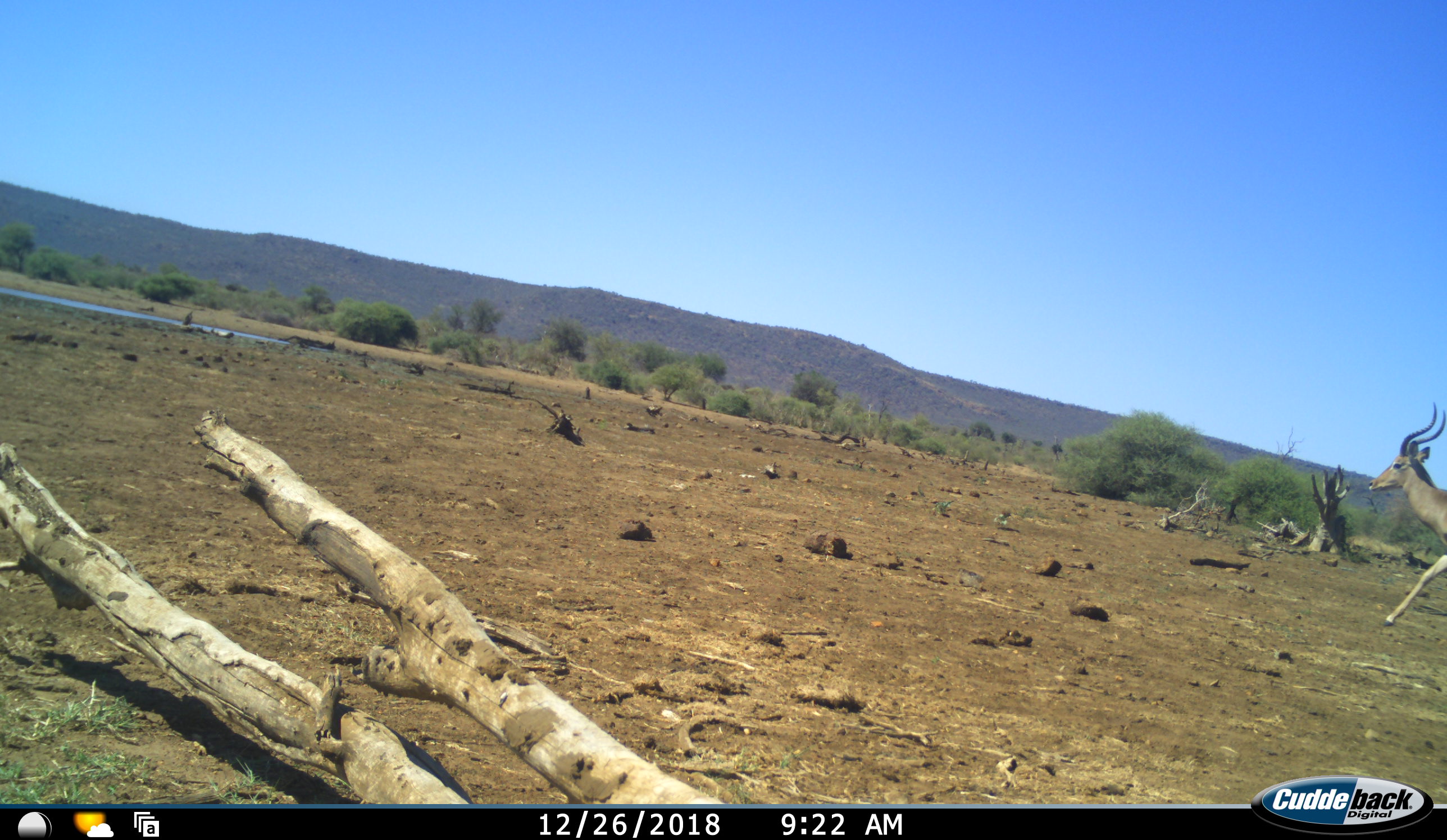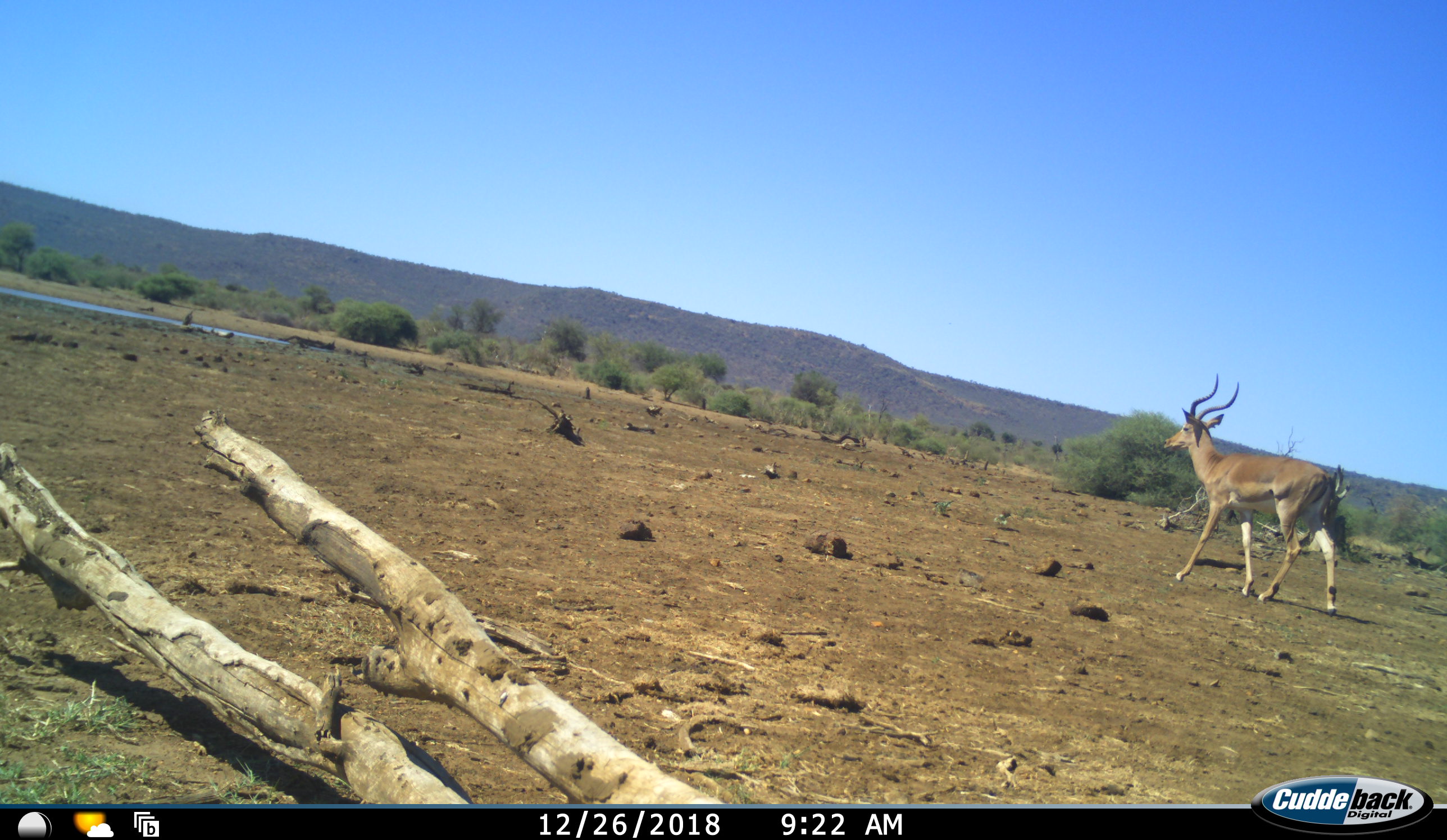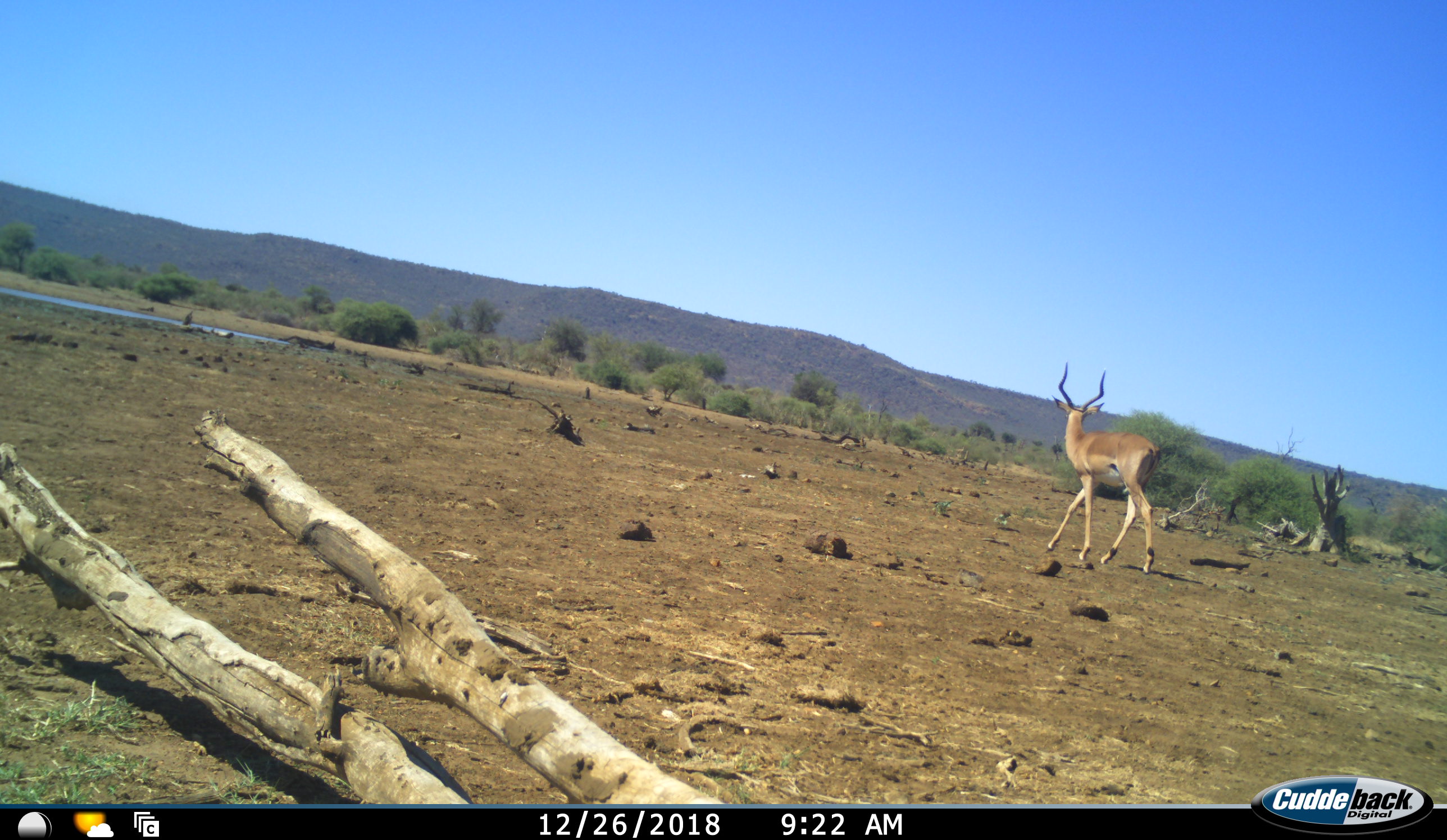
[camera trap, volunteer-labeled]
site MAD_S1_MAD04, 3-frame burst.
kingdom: Animalia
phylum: Chordata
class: Mammalia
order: Artiodactyla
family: Bovidae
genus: Aepyceros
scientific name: Aepyceros melampus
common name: impala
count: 1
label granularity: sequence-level